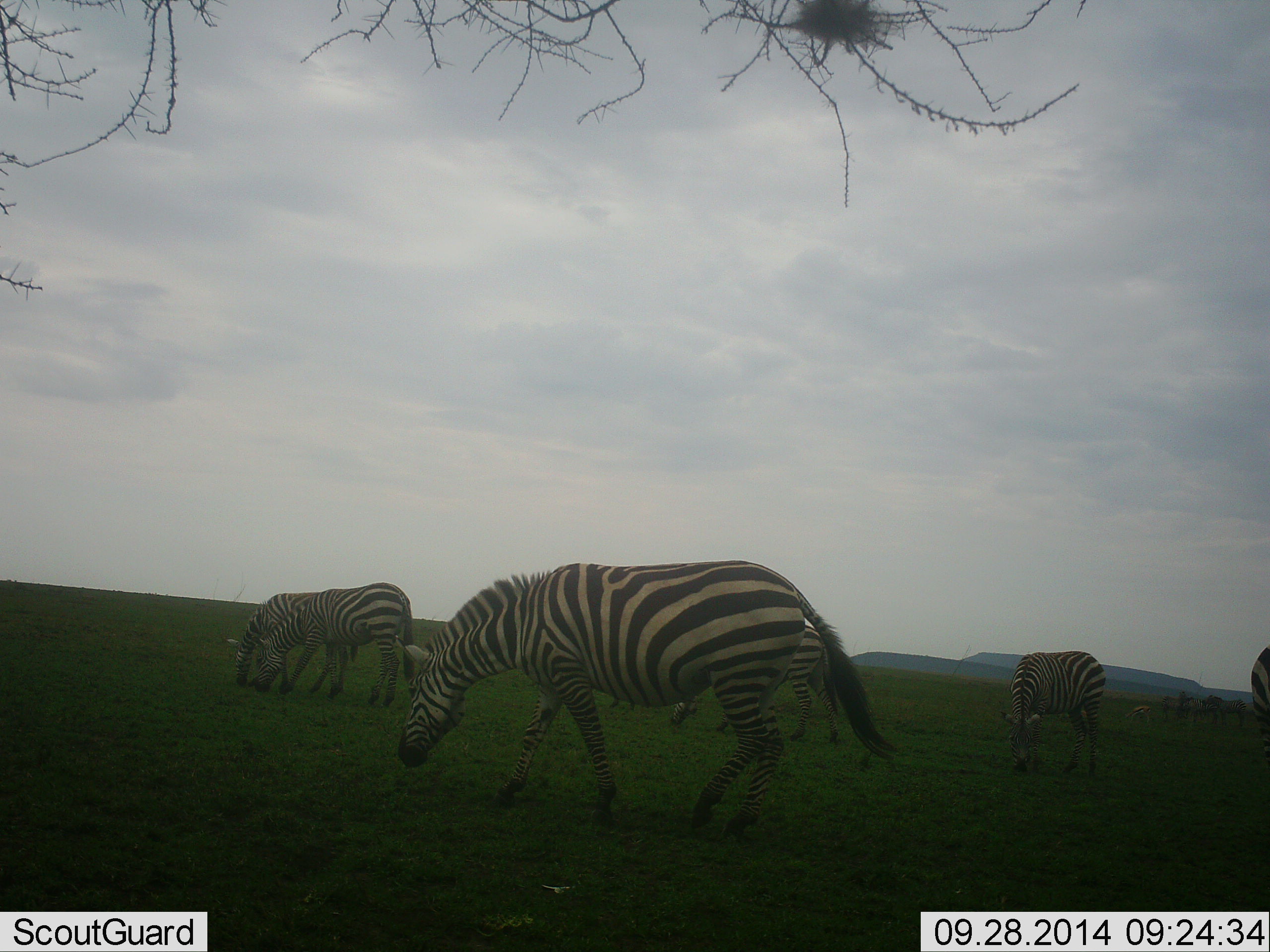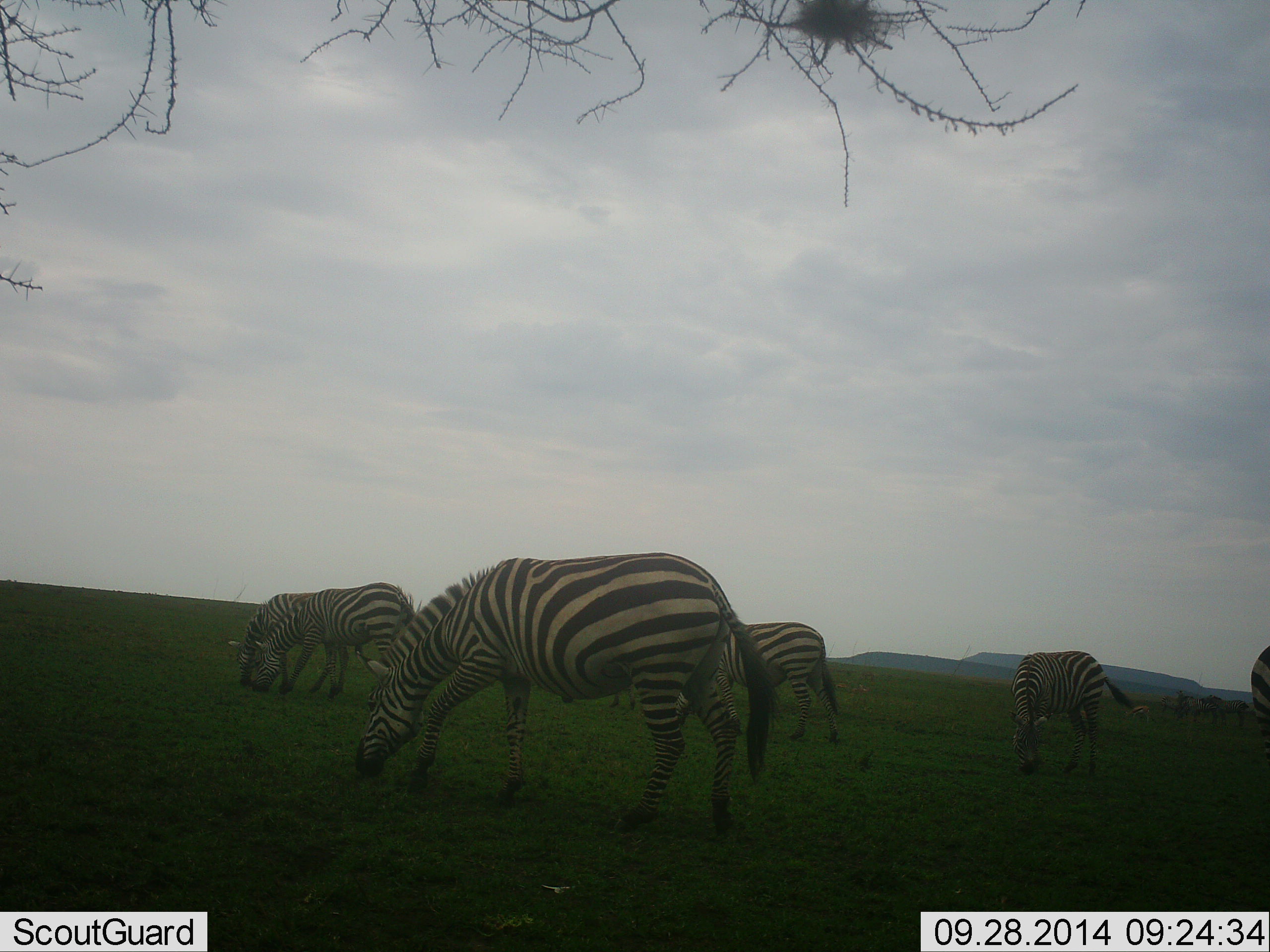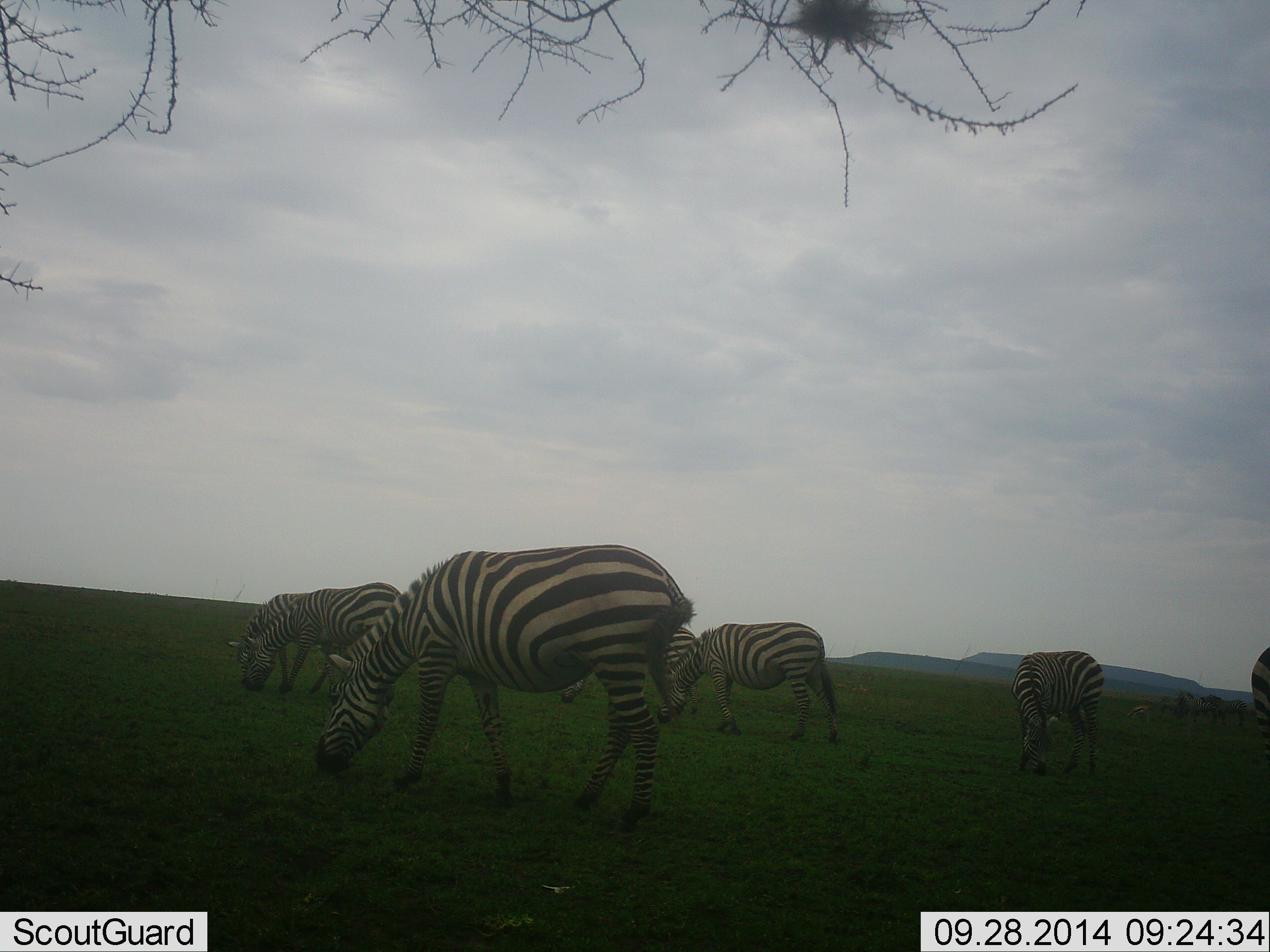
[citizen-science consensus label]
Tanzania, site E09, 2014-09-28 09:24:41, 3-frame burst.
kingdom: Animalia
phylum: Chordata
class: Mammalia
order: Perissodactyla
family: Equidae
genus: Equus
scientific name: Equus quagga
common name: plains zebra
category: zebra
Zebra (plains zebra) (Equus quagga), count 7. Behavior (volunteer vote fractions): standing 45%, resting 0%, moving 27%, interacting 0%. Young present (vote fraction): 0%. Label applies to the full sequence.